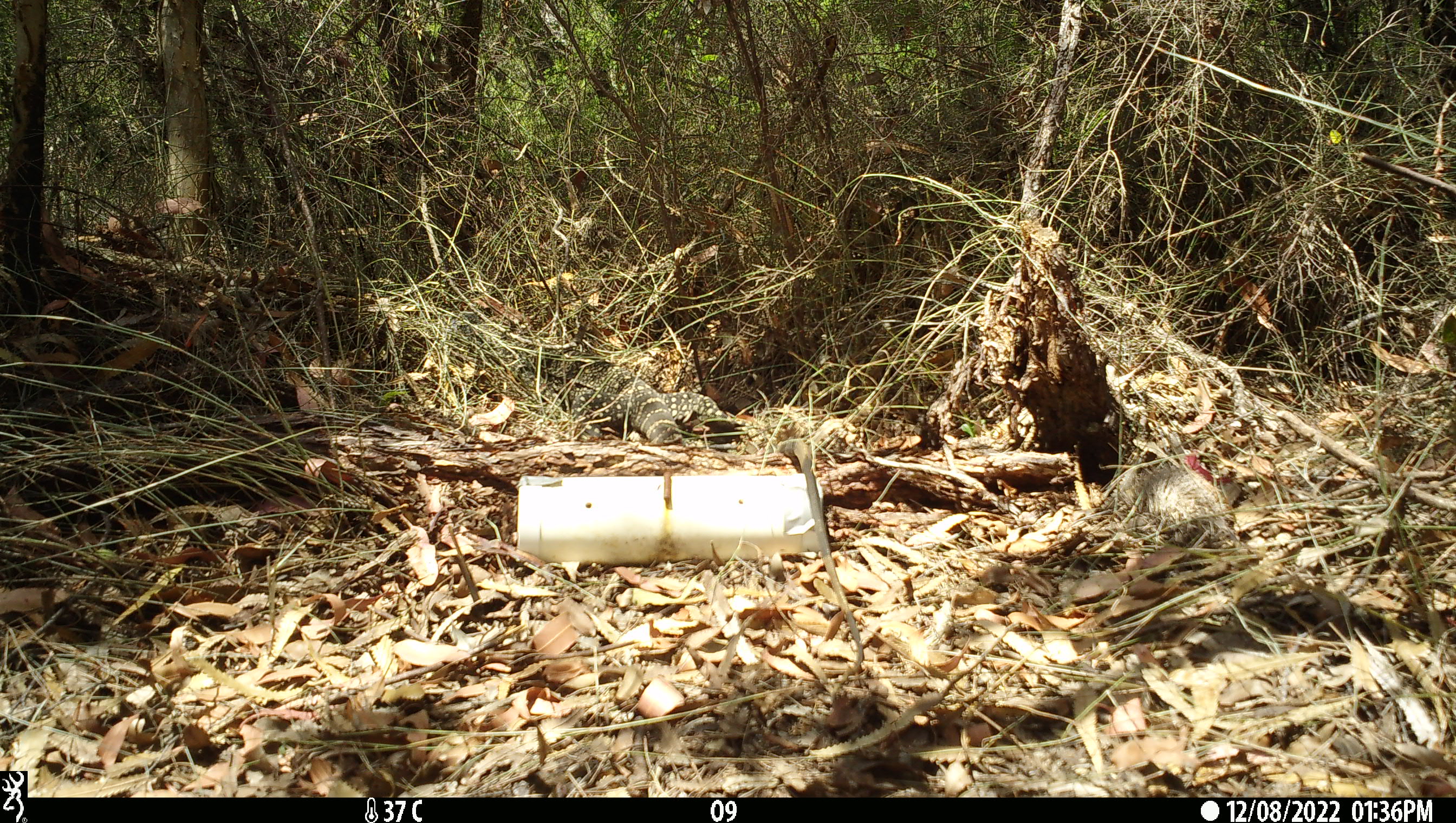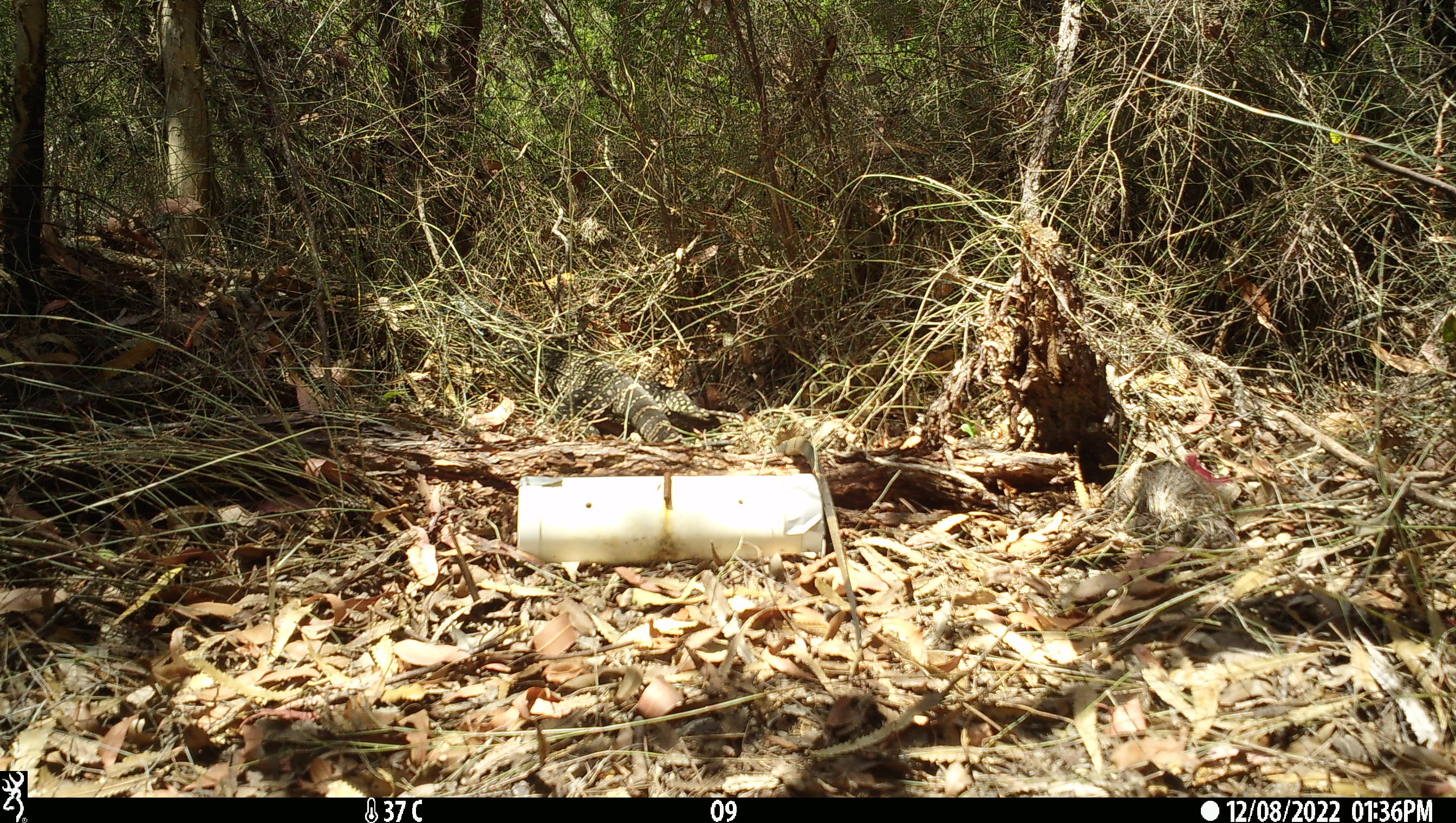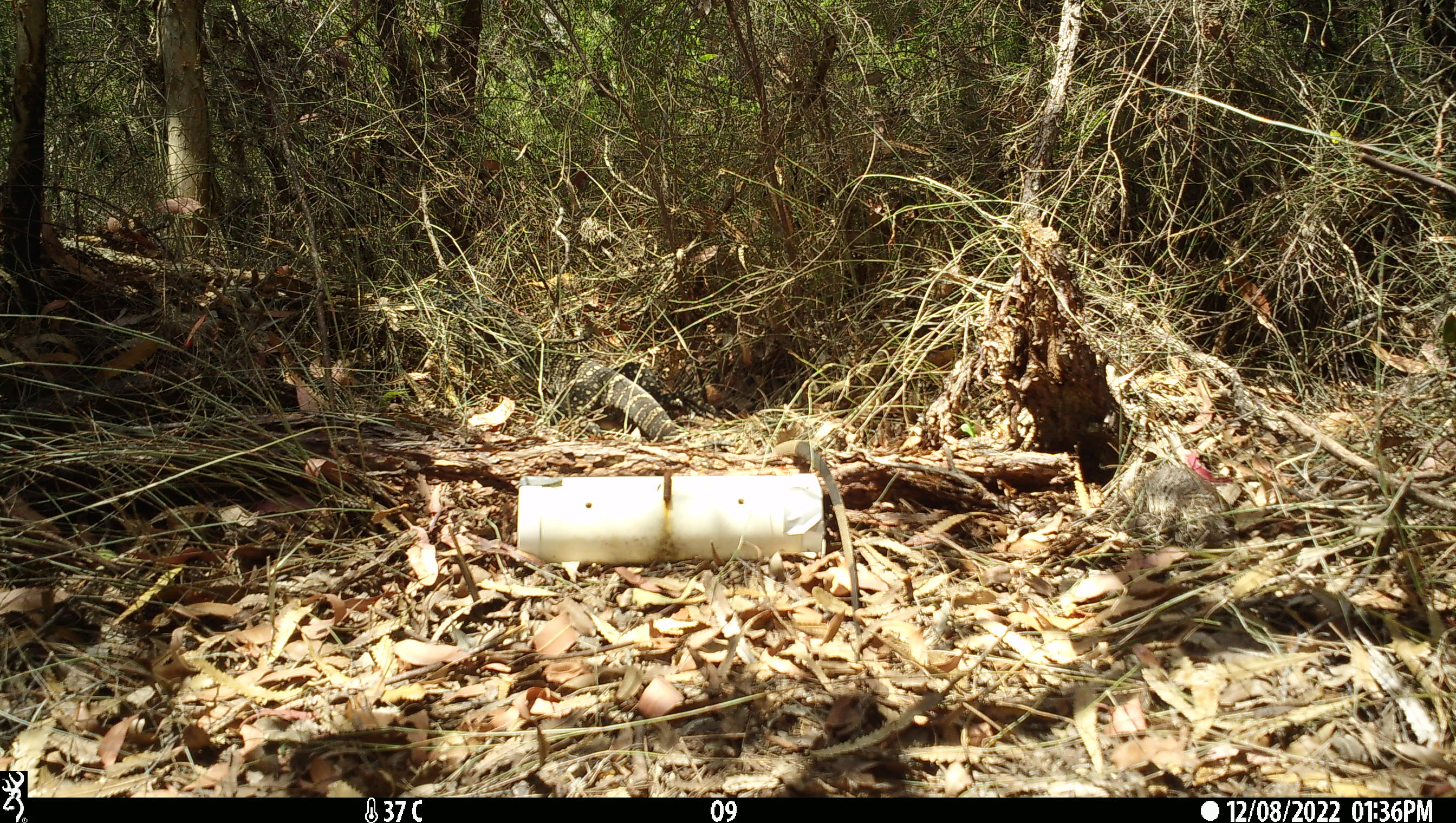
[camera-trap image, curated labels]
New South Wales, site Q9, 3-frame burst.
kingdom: Animalia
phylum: Chordata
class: Reptilia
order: Squamata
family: Varanidae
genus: Varanus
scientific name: Varanus varius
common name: lace monitor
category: goanna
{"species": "goanna (lace monitor) (Varanus varius)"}